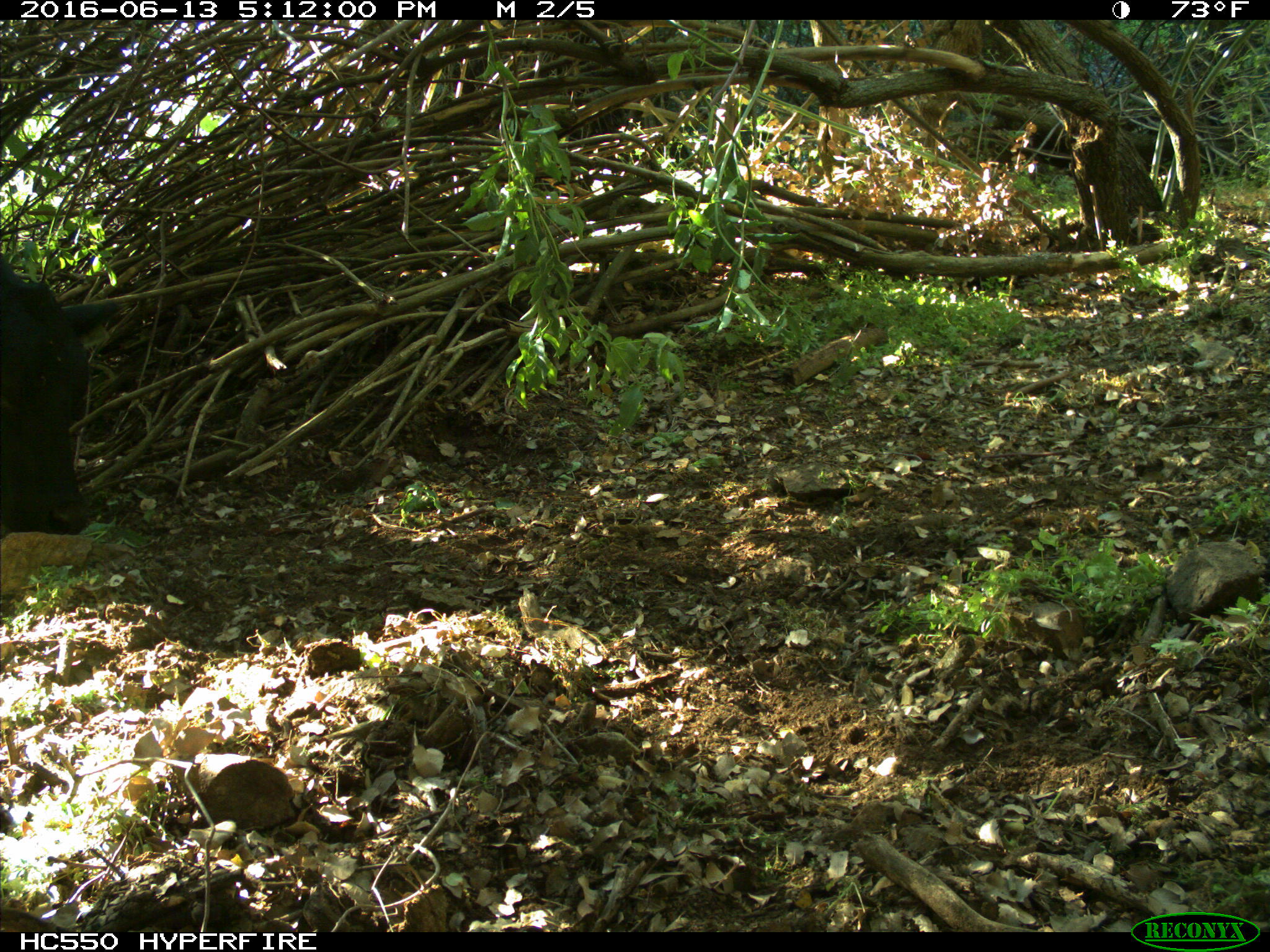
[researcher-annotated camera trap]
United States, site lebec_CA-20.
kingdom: Animalia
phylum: Chordata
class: Mammalia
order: Artiodactyla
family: Bovidae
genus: Bos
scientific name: Bos taurus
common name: domestic cow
Bos taurus (domestic cow).